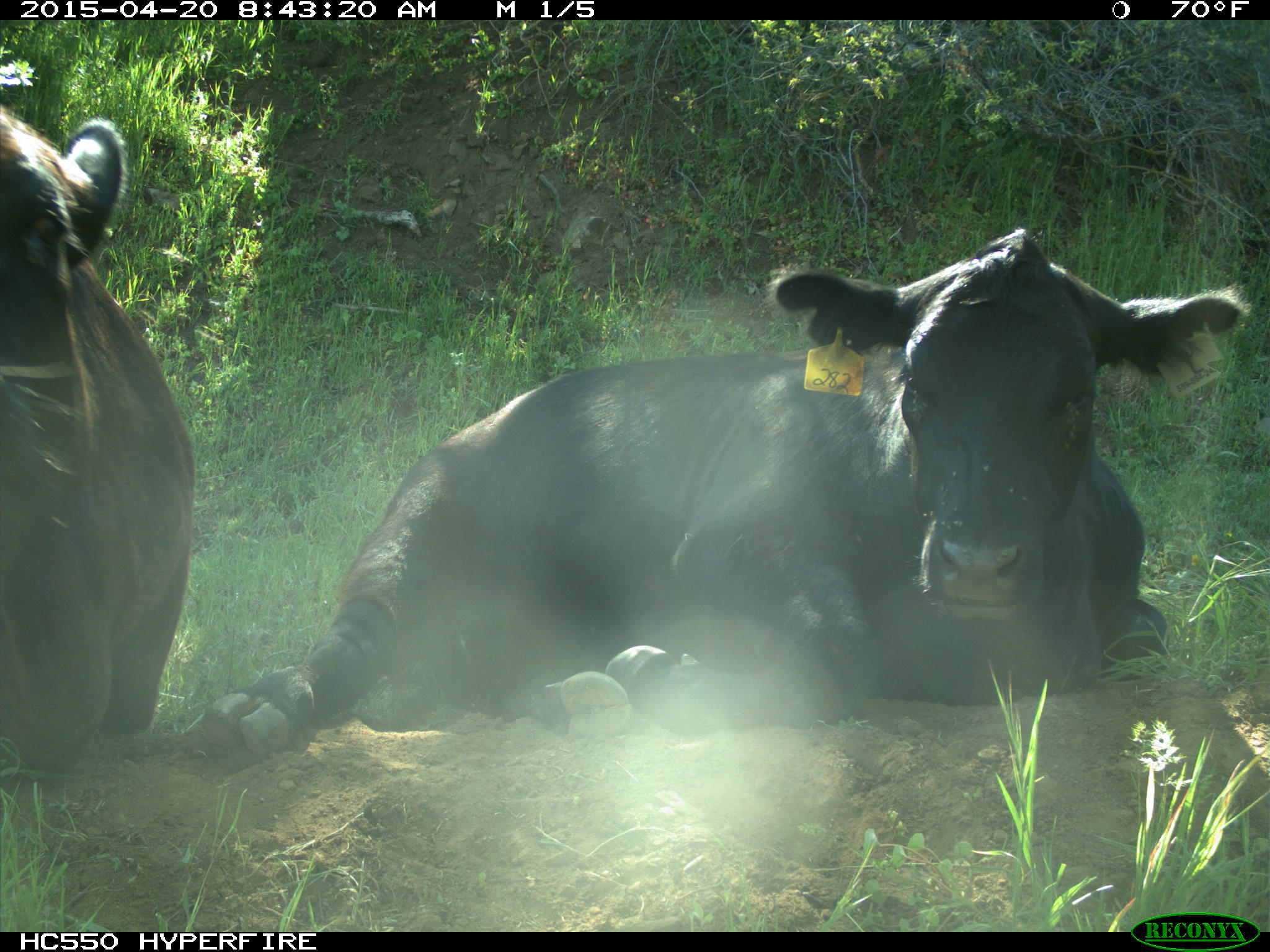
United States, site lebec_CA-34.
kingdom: Animalia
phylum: Chordata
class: Mammalia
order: Artiodactyla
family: Bovidae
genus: Bos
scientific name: Bos taurus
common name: domestic cow